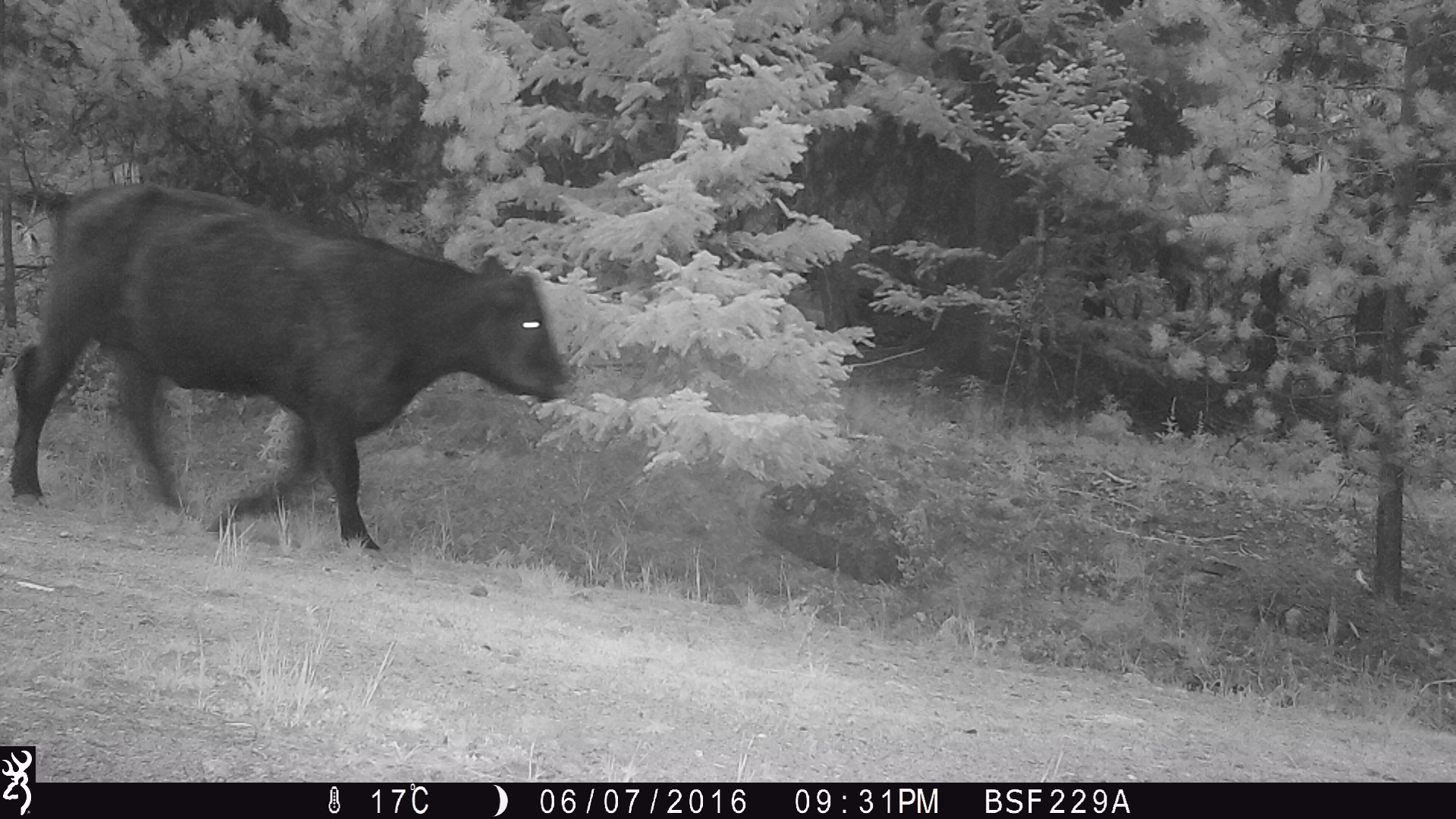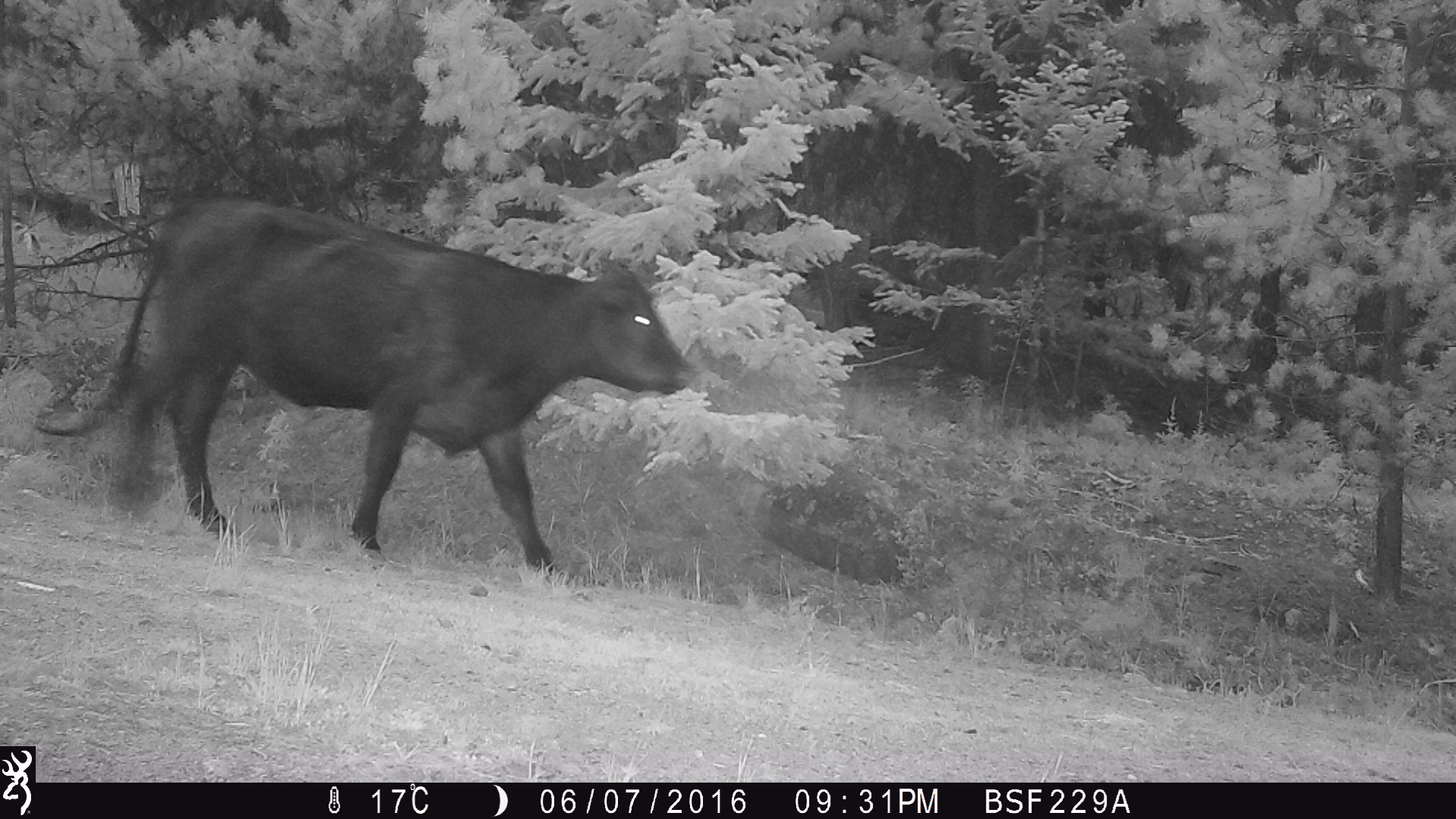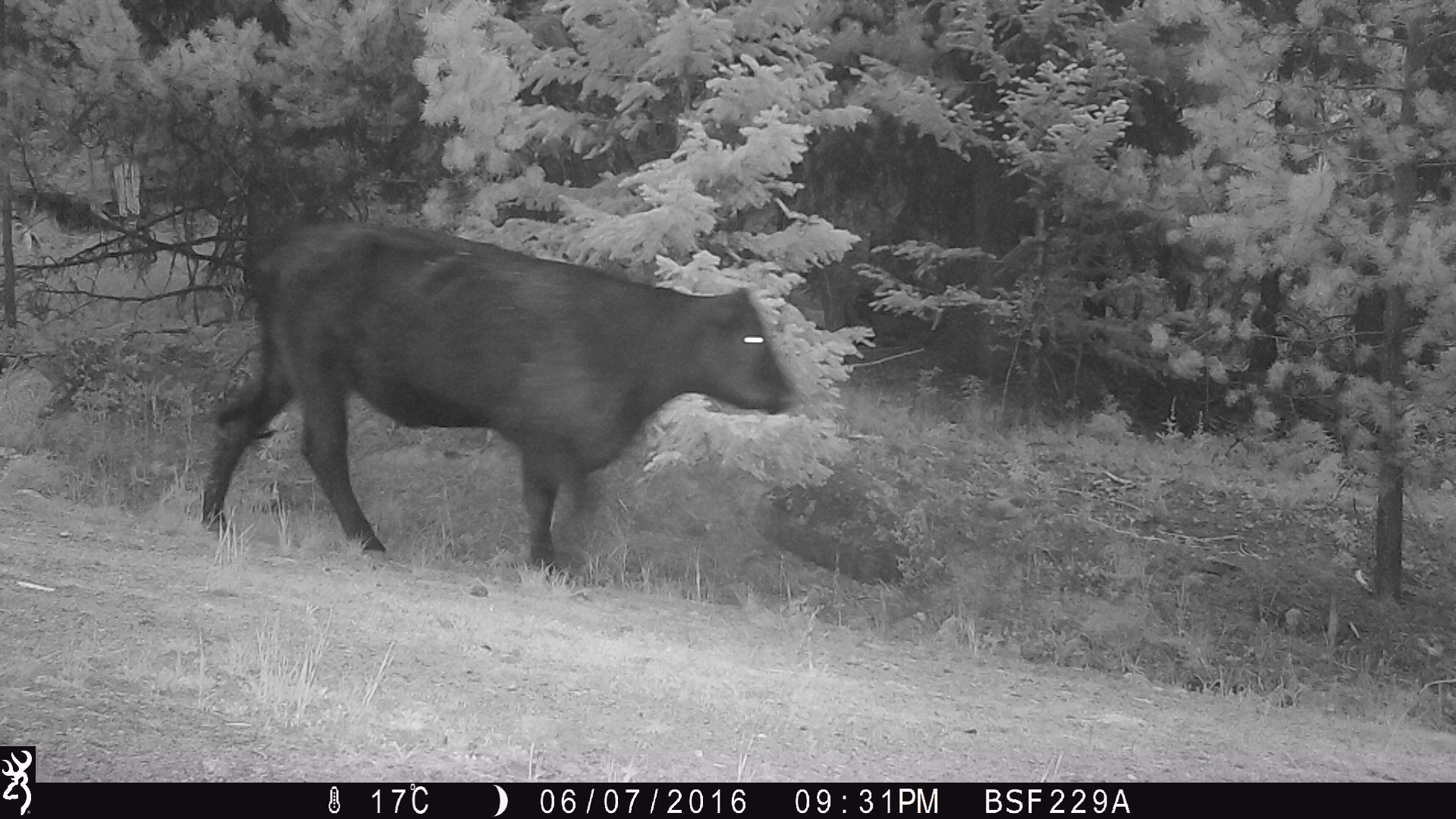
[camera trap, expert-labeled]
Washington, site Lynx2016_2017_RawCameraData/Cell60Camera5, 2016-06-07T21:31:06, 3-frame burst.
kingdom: Animalia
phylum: Chordata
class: Mammalia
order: Artiodactyla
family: Bovidae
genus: Bos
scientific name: Bos taurus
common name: domestic cattle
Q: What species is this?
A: Domestic cattle (Bos taurus).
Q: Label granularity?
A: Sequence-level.